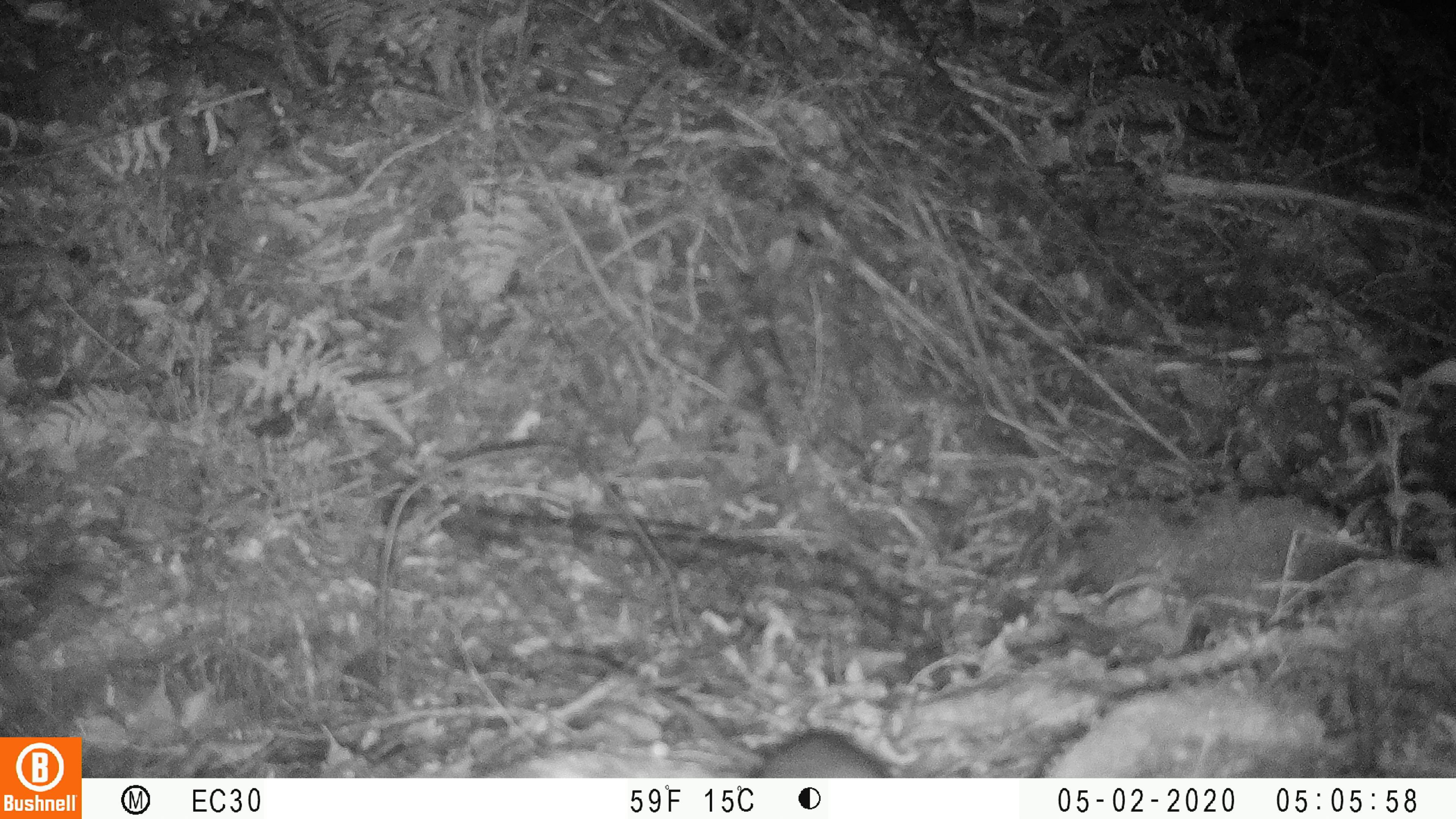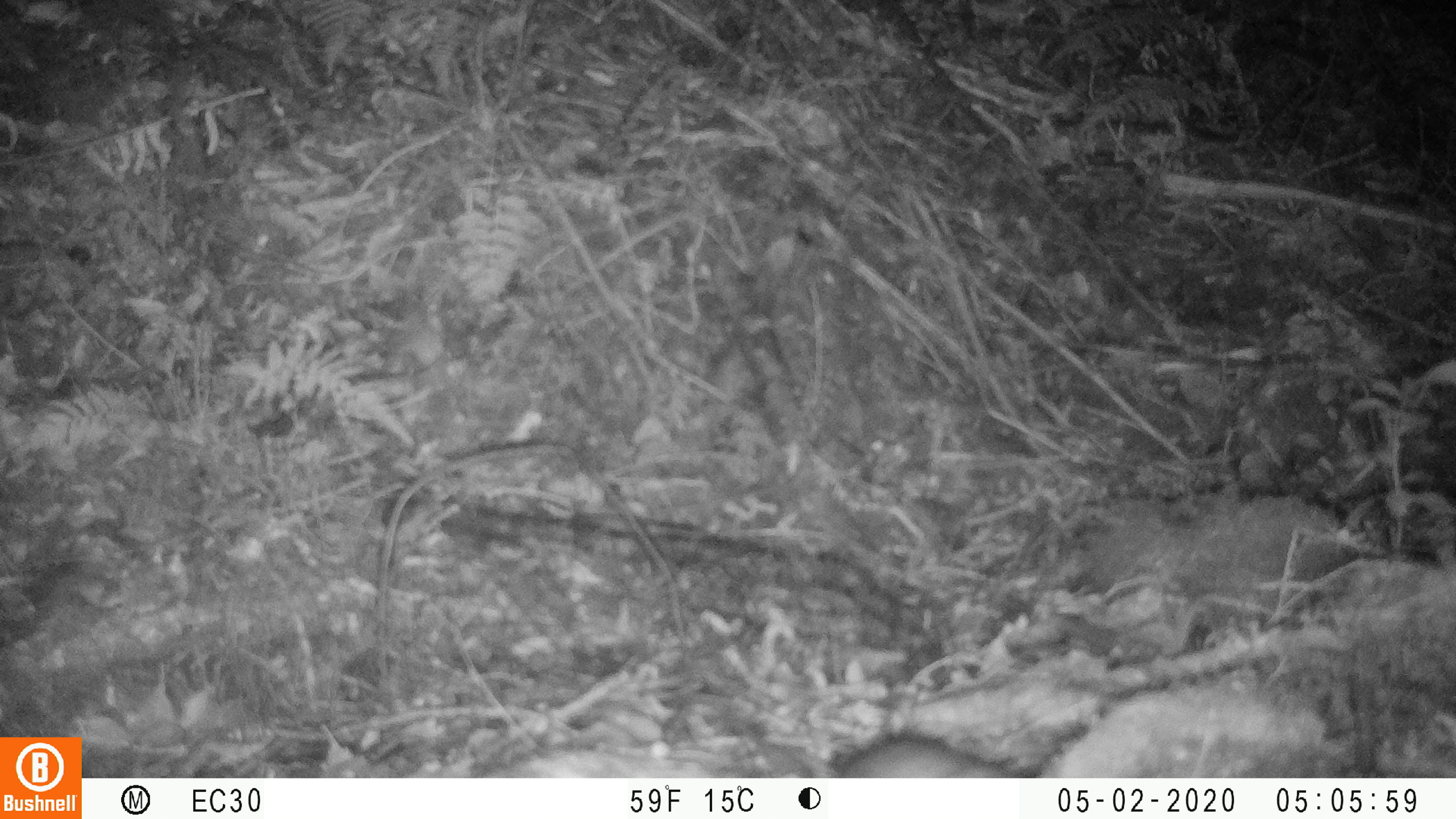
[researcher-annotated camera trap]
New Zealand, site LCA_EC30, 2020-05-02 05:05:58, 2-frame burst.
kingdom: Animalia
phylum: Chordata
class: Mammalia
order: Rodentia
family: Muridae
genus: Rattus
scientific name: Rattus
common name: rat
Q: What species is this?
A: Rat (Rattus).